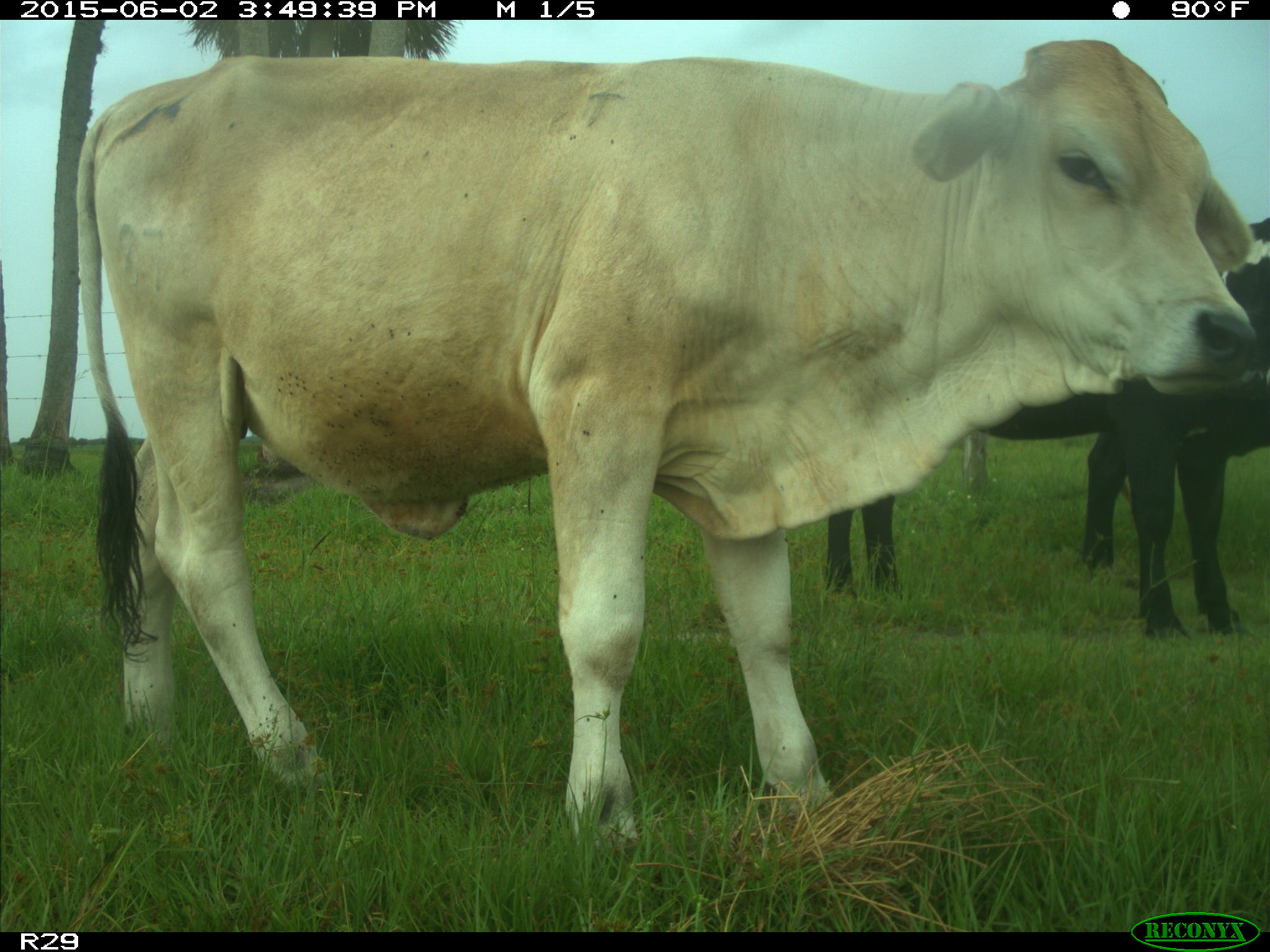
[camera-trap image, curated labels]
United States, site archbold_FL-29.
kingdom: Animalia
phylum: Chordata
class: Mammalia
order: Artiodactyla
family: Bovidae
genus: Bos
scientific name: Bos taurus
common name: domestic cow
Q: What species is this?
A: Bos taurus (domestic cow).